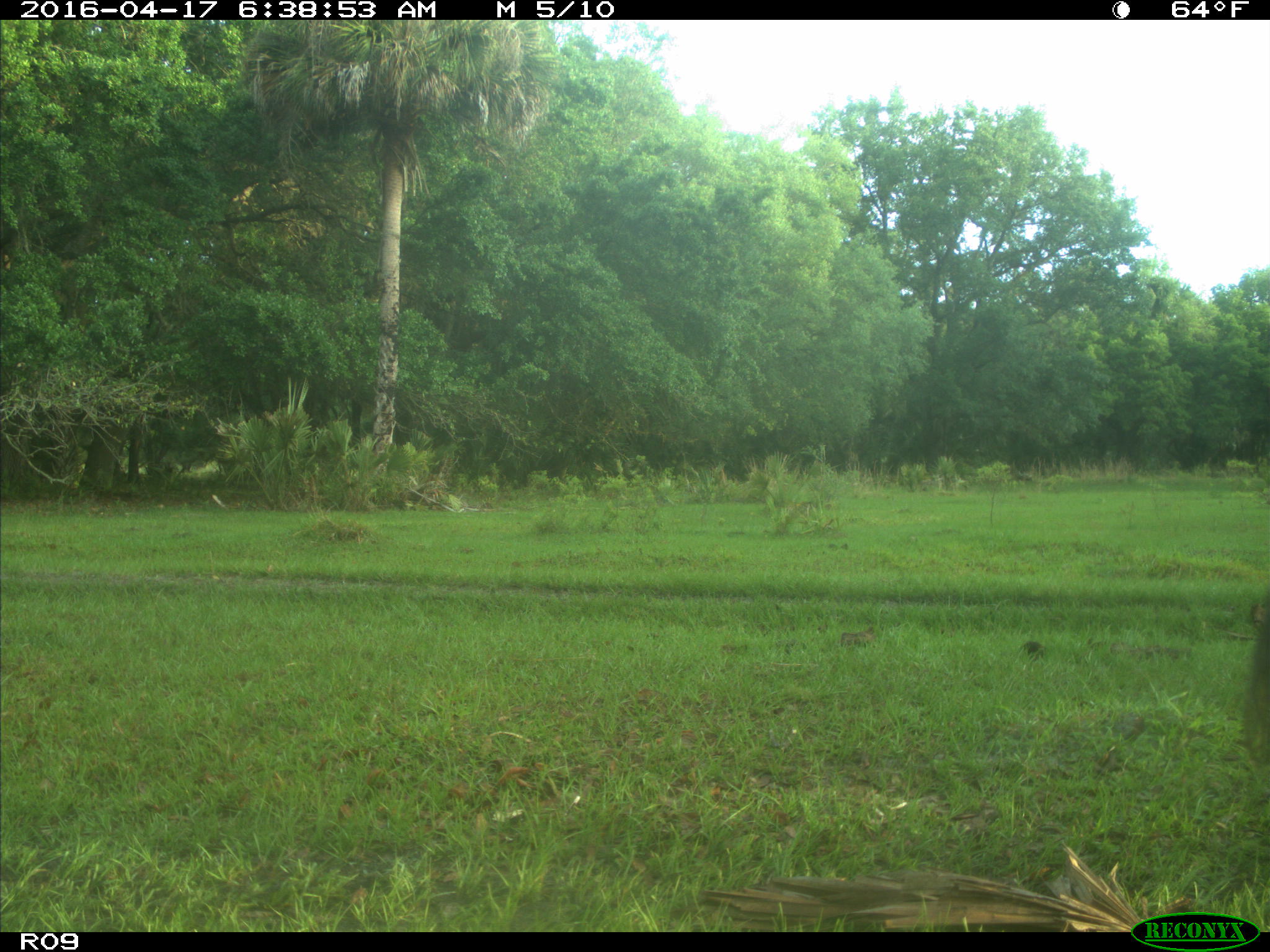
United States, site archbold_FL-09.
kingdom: Animalia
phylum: Chordata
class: Mammalia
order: Artiodactyla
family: Bovidae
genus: Bos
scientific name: Bos taurus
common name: domestic cow